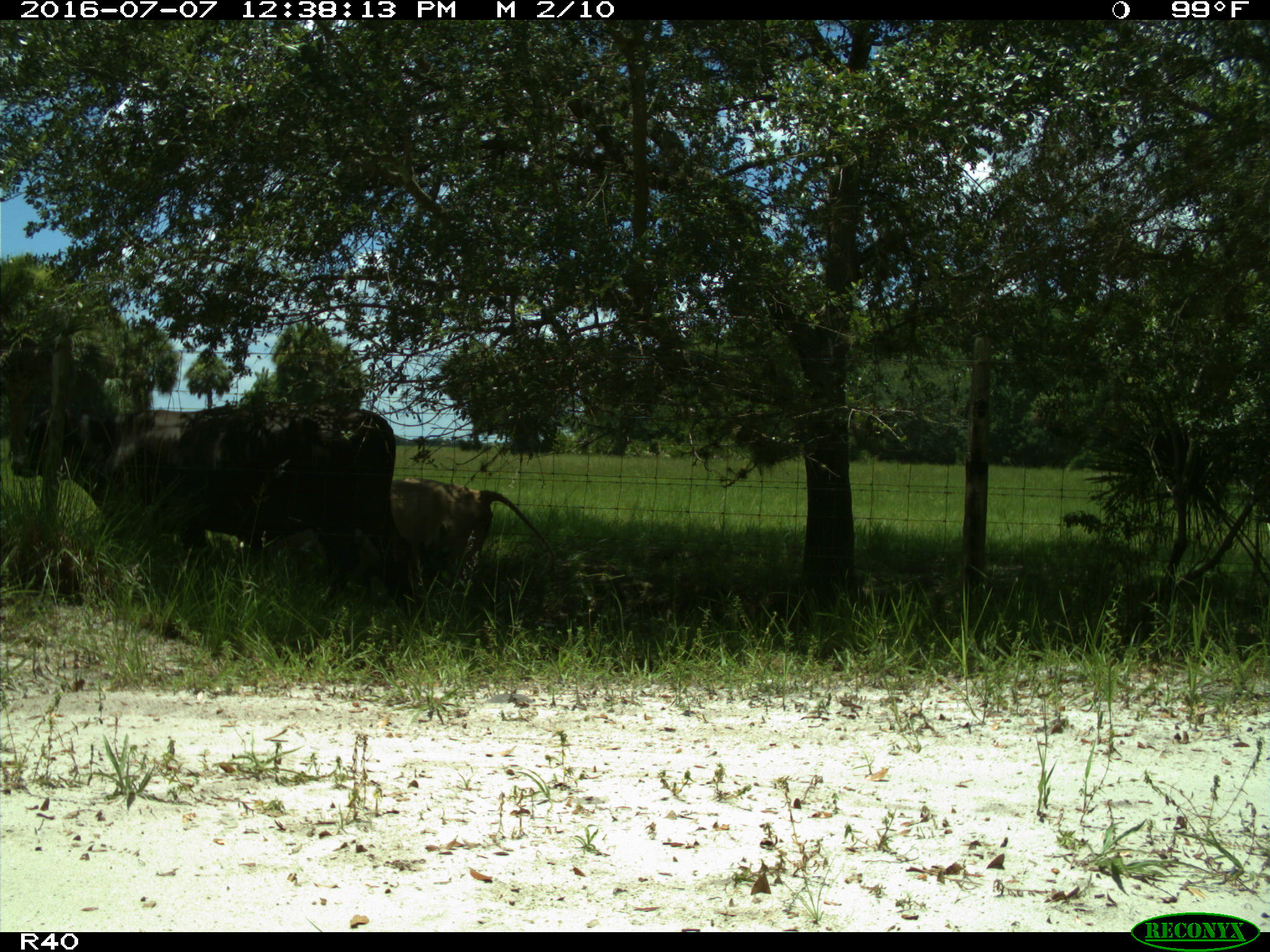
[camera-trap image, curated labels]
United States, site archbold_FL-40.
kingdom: Animalia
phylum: Chordata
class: Mammalia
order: Artiodactyla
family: Bovidae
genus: Bos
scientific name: Bos taurus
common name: domestic cow